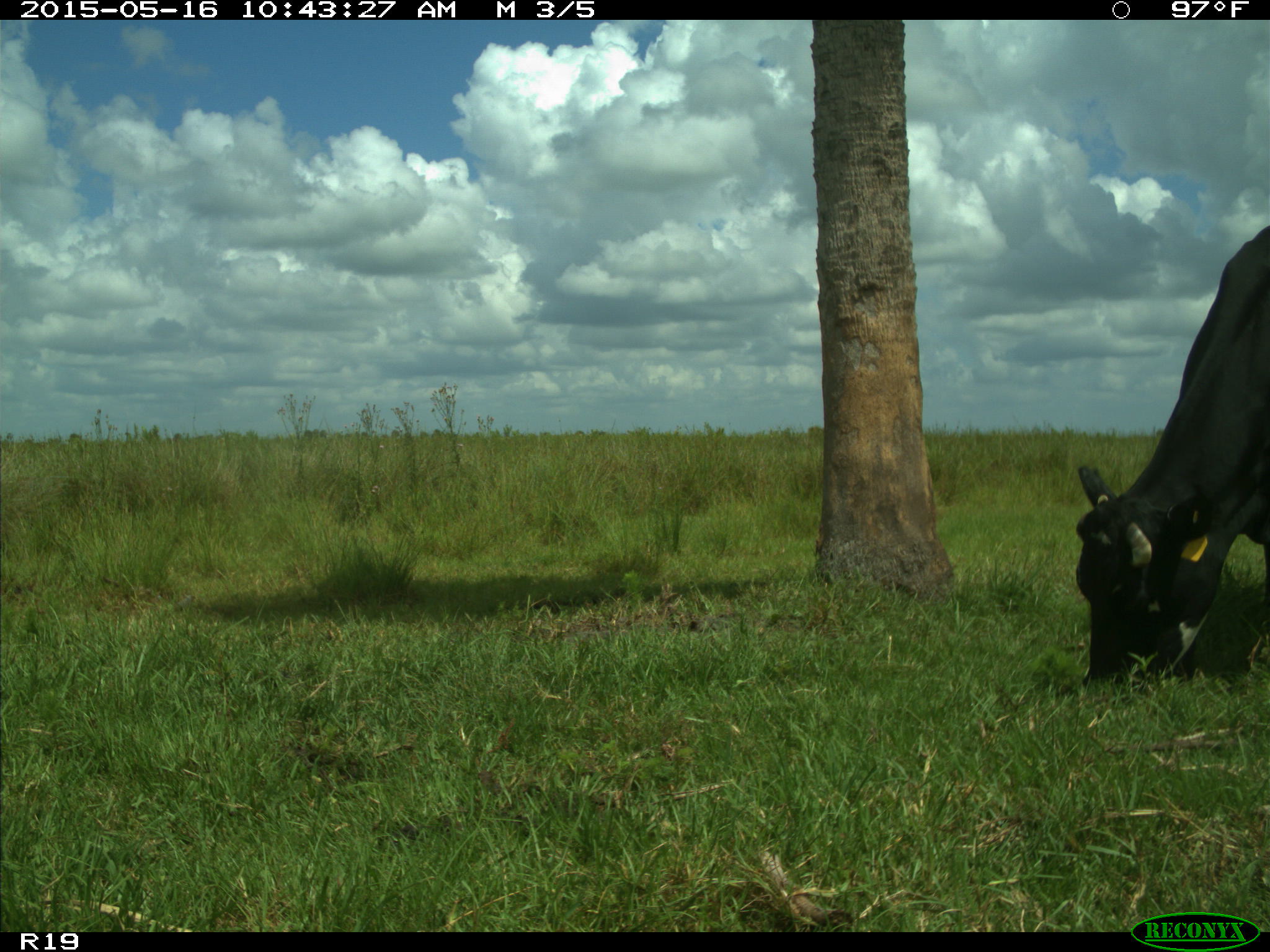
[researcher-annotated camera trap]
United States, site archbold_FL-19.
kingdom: Animalia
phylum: Chordata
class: Mammalia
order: Artiodactyla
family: Bovidae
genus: Bos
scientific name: Bos taurus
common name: domestic cow